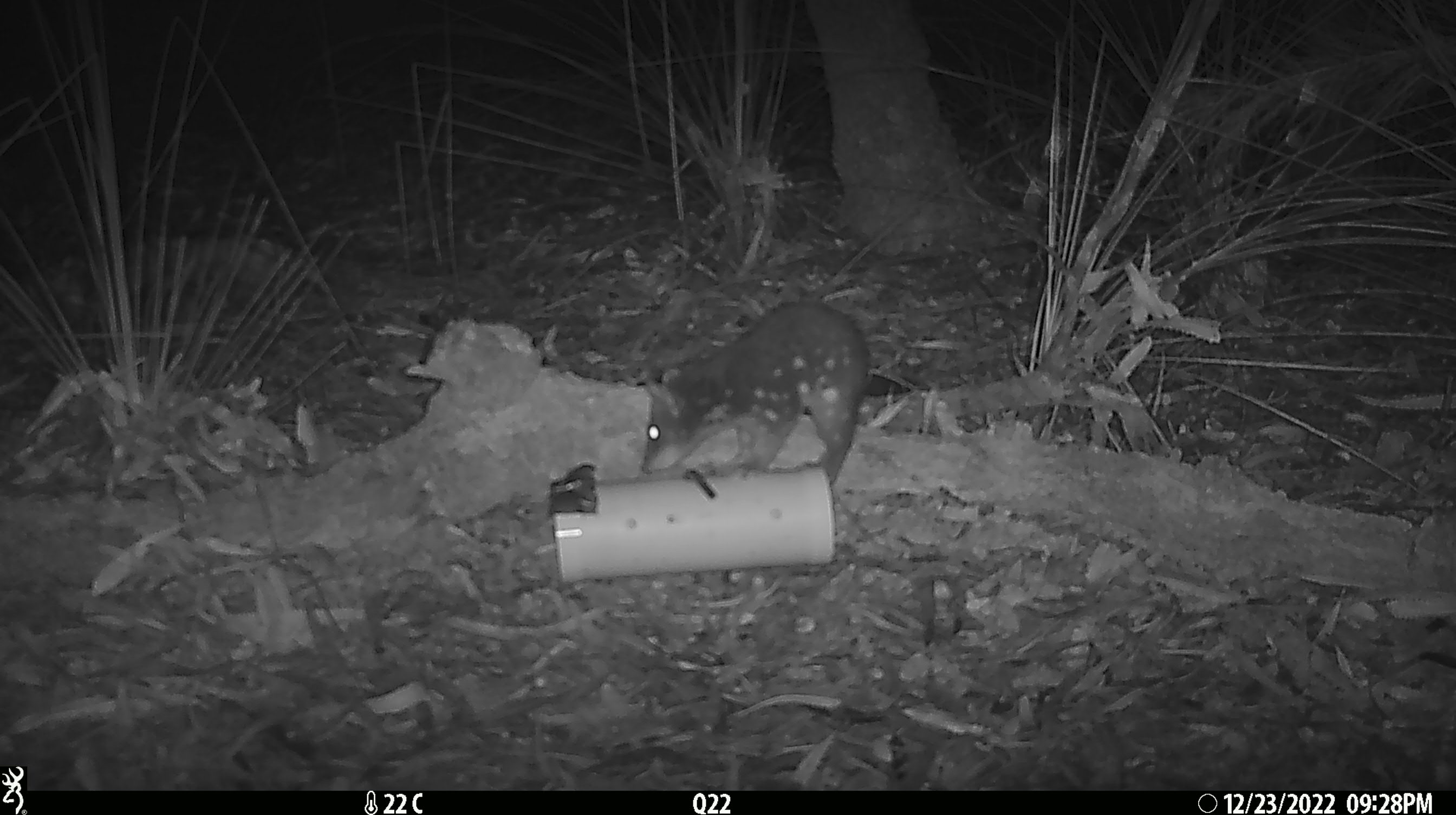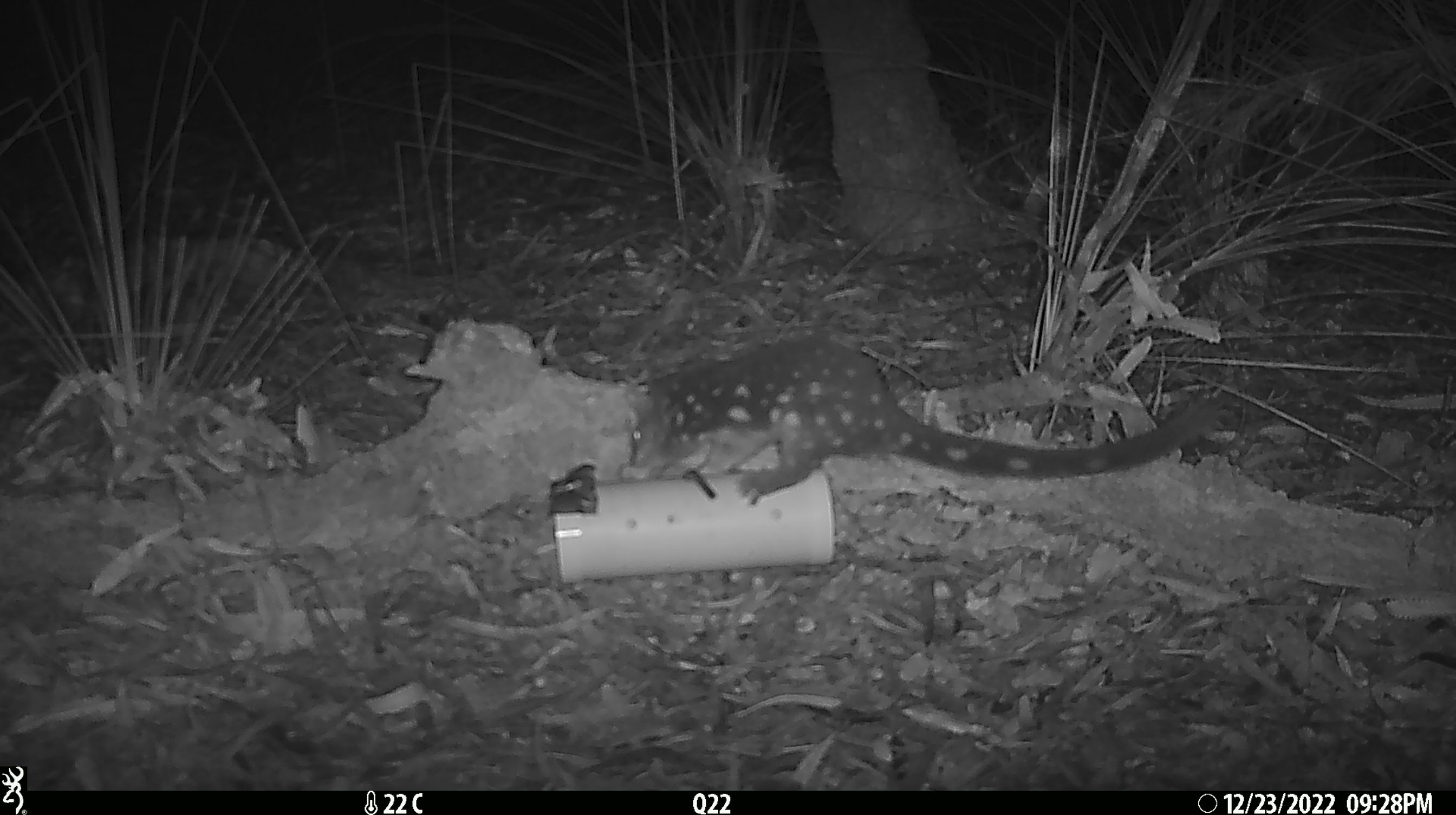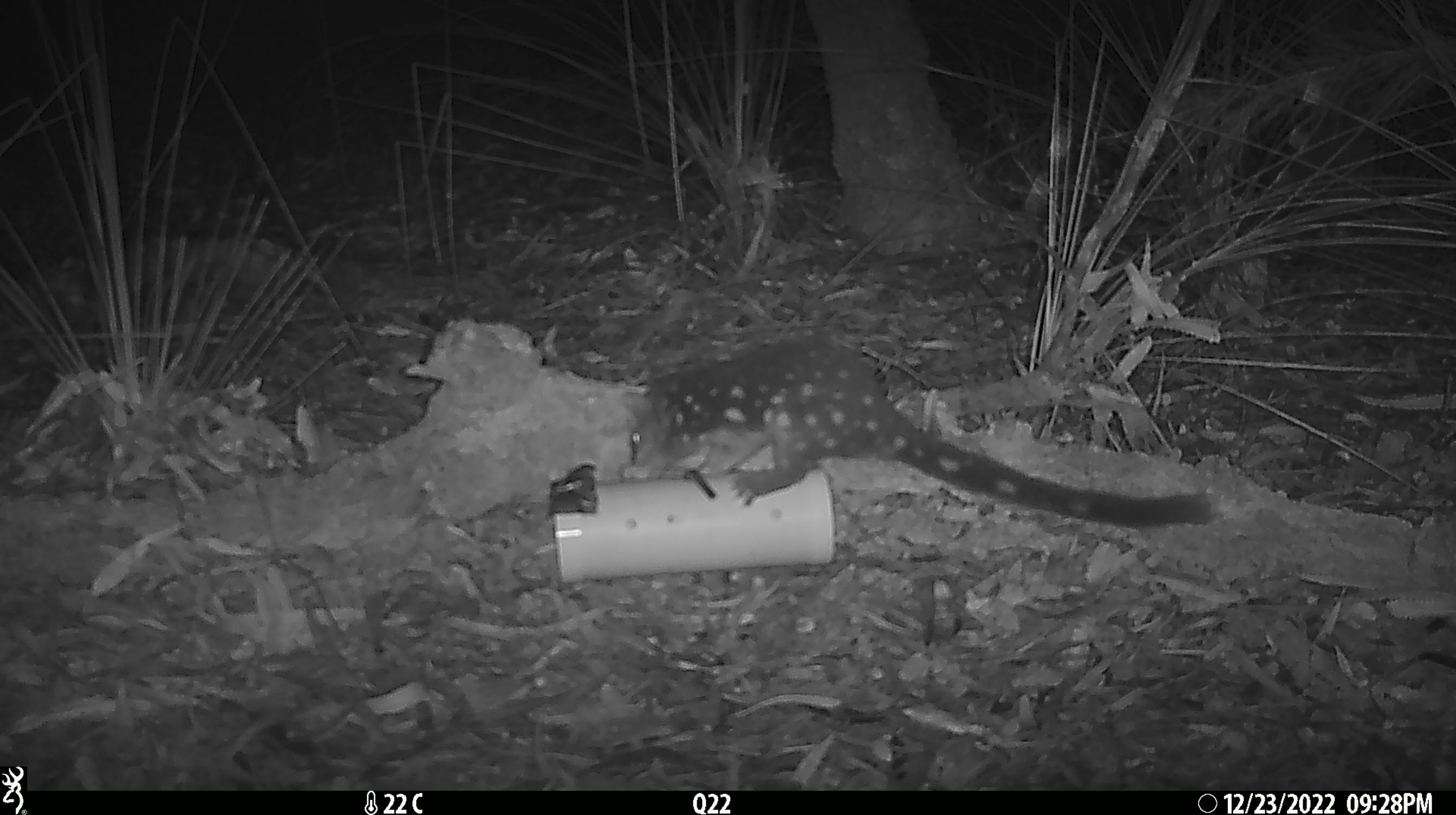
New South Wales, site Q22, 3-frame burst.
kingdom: Animalia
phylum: Chordata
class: Mammalia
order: Dasyuromorphia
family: Dasyuridae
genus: Dasyurus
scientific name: Dasyurus maculatus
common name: spotted-tailed quoll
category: quoll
Quoll (spotted-tailed quoll) (Dasyurus maculatus).